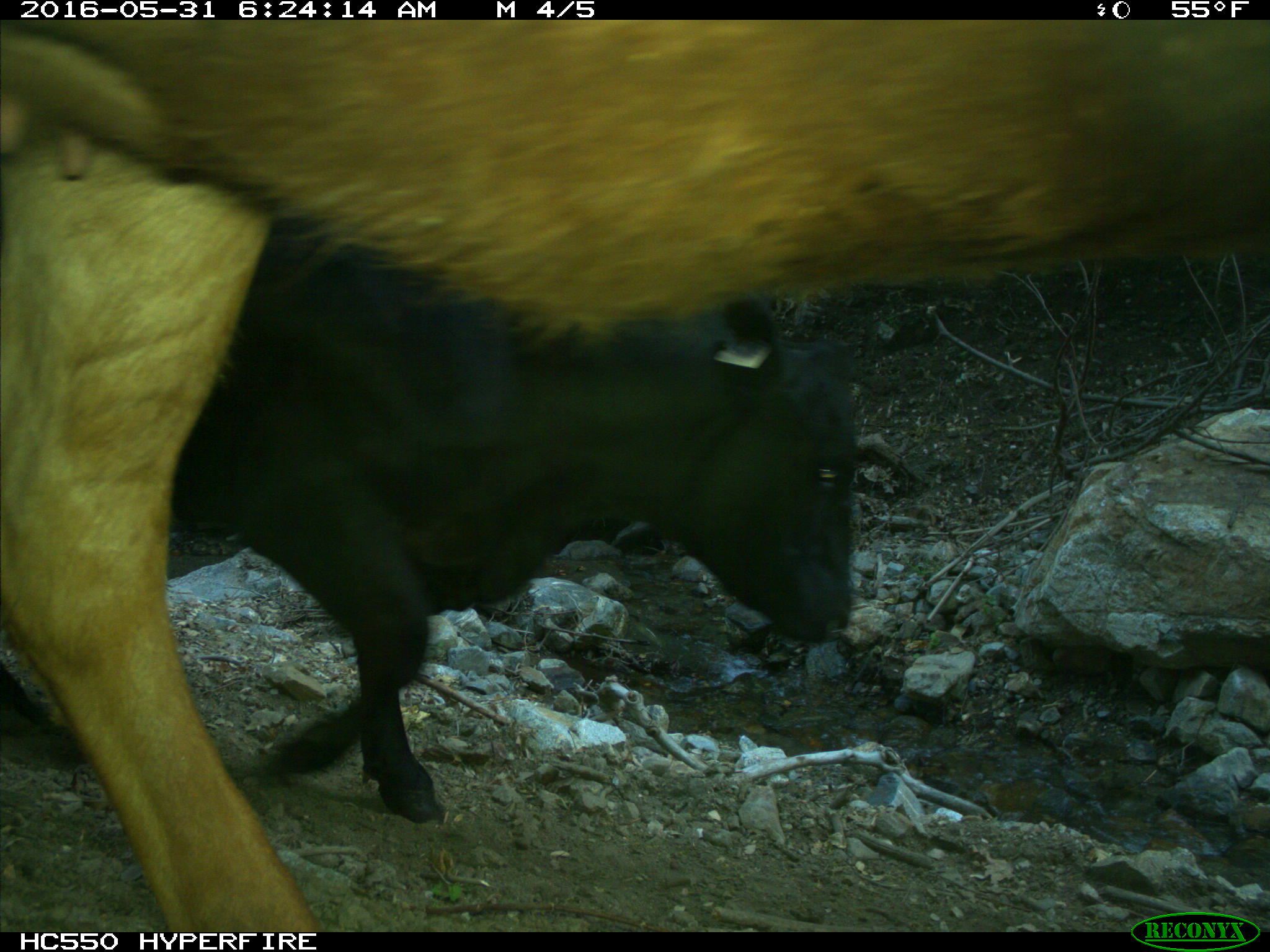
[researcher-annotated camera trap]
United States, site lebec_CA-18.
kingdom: Animalia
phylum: Chordata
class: Mammalia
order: Artiodactyla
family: Bovidae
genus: Bos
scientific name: Bos taurus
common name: domestic cow